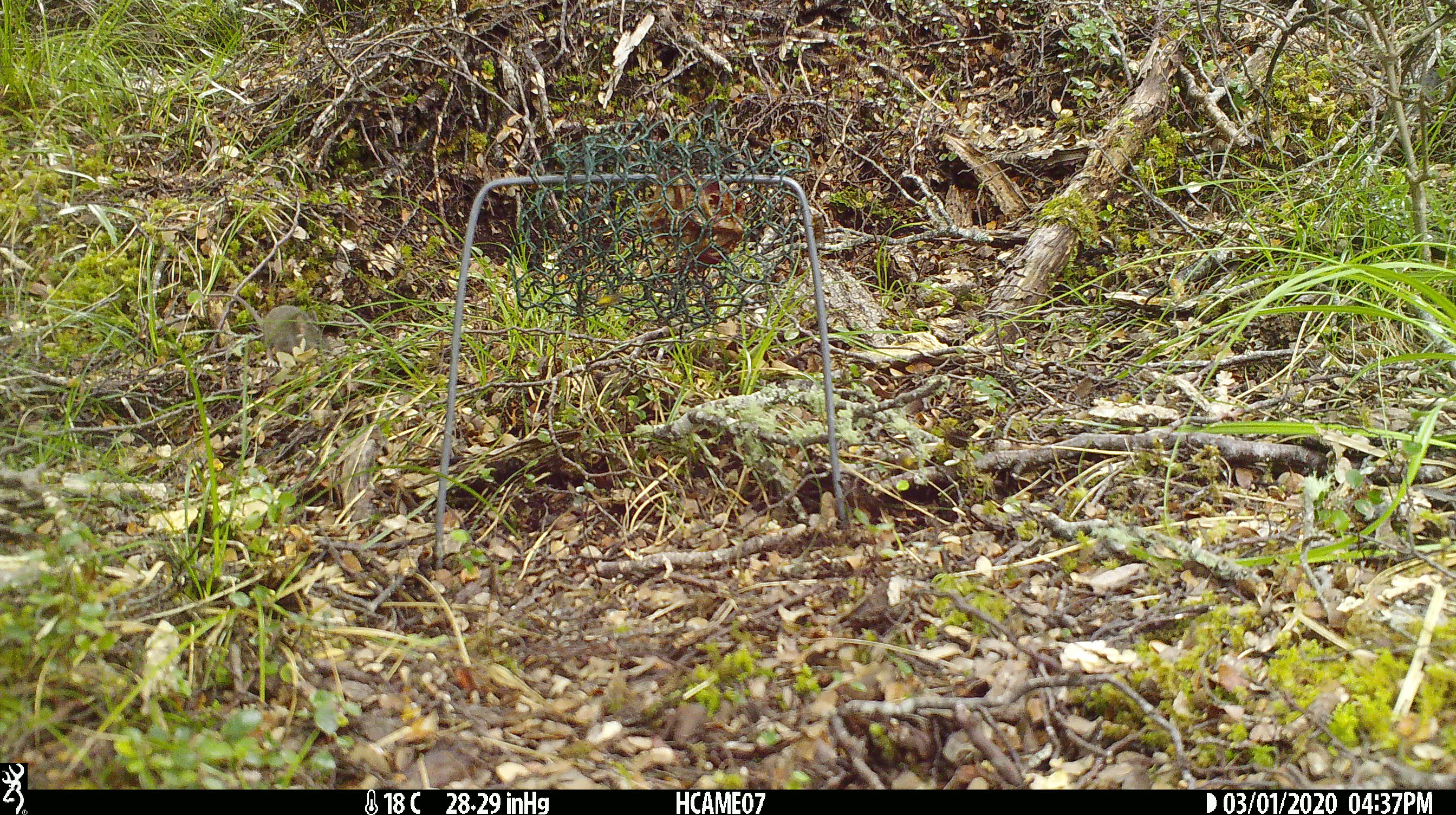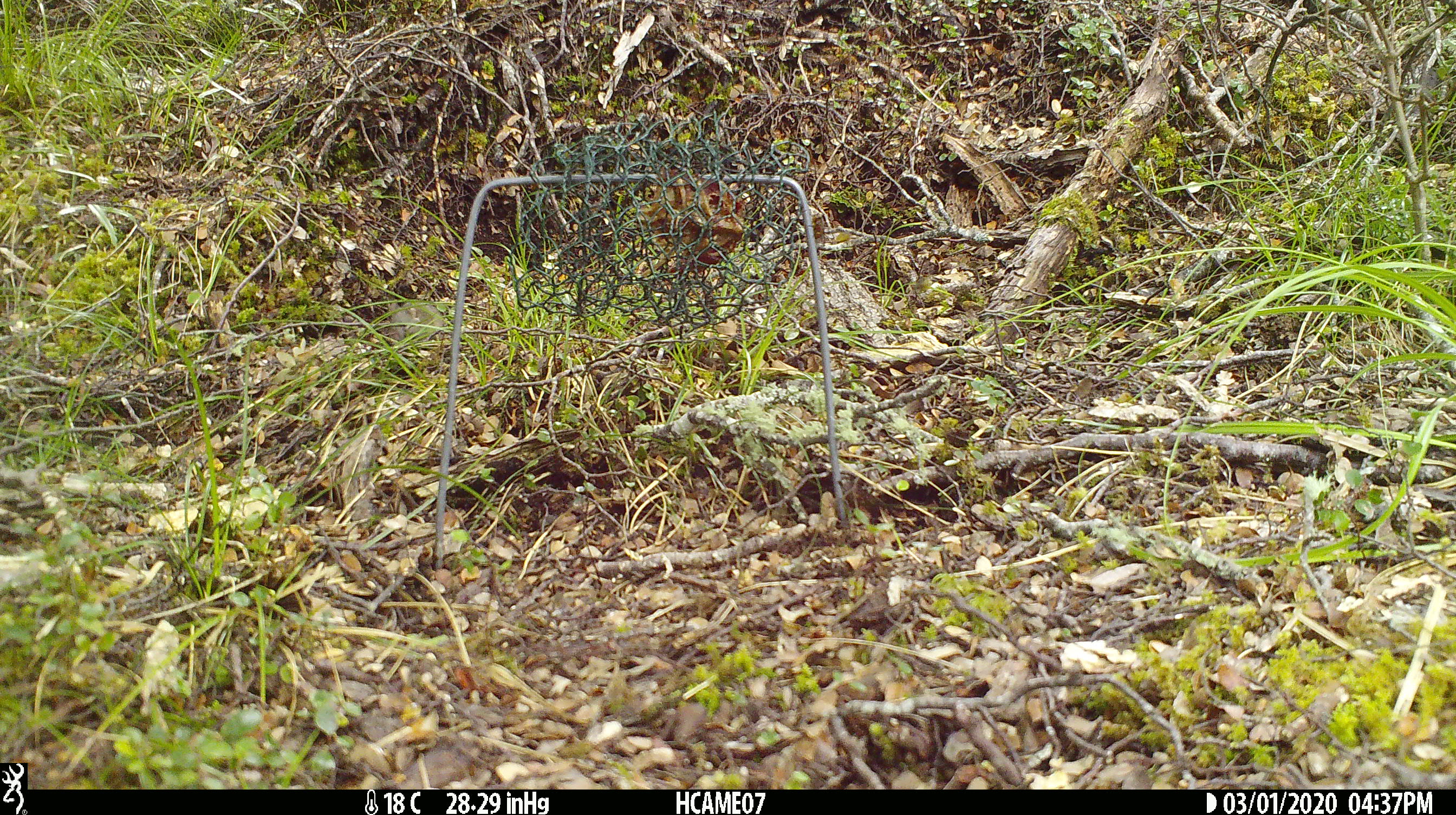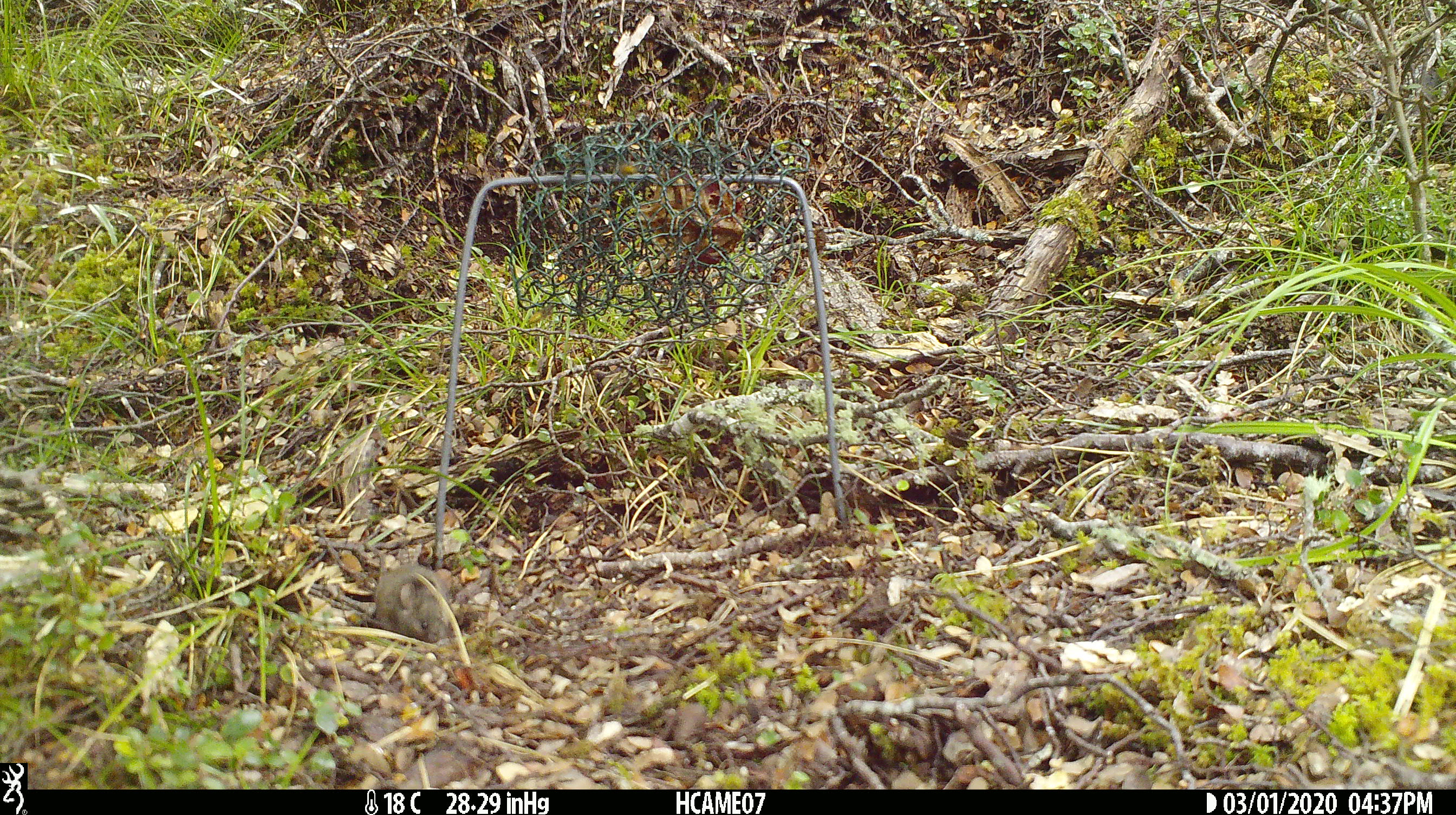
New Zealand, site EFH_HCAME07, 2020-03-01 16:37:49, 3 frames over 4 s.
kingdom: Animalia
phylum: Chordata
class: Mammalia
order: Rodentia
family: Muridae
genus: Mus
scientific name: Mus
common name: mouse